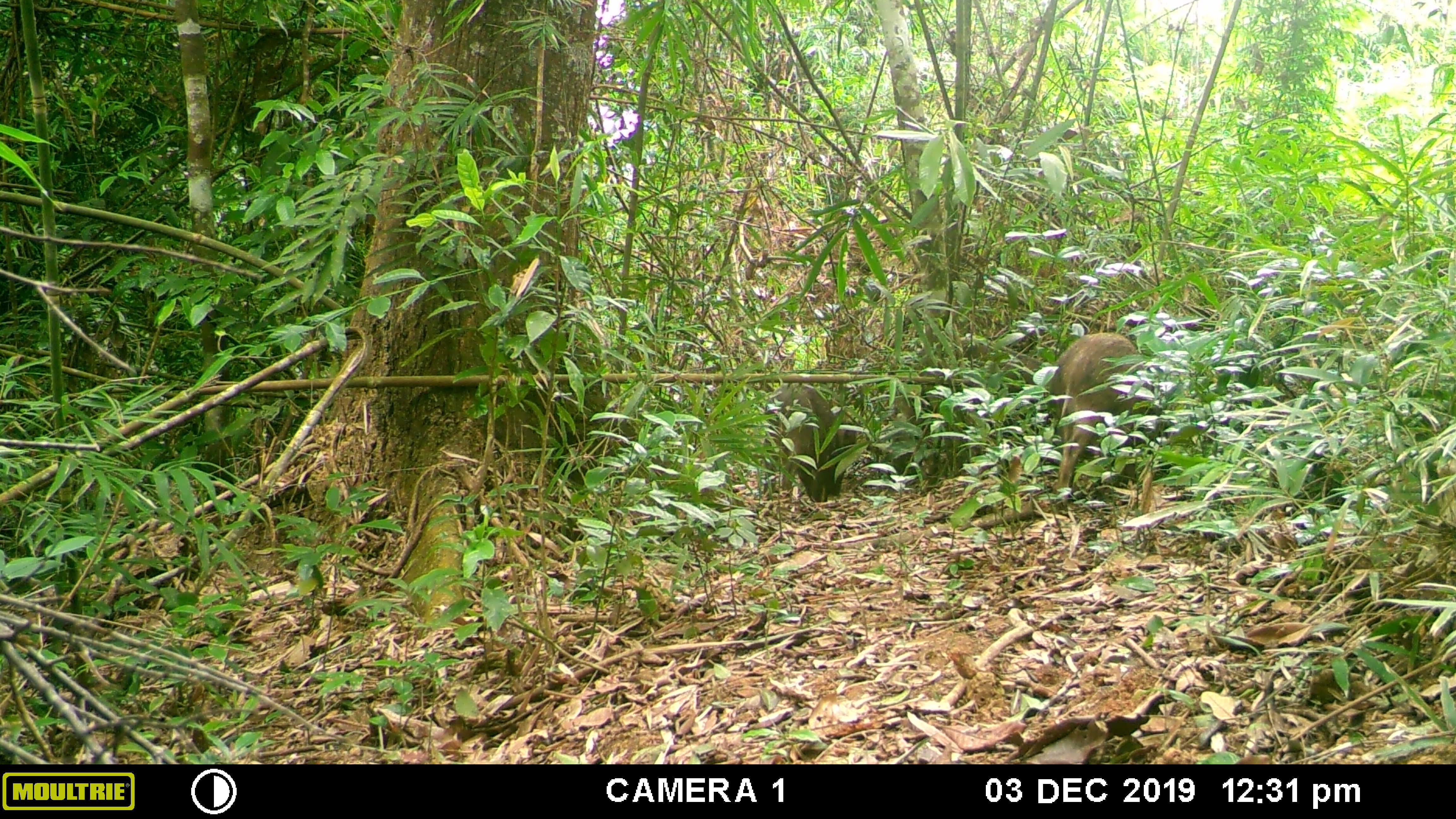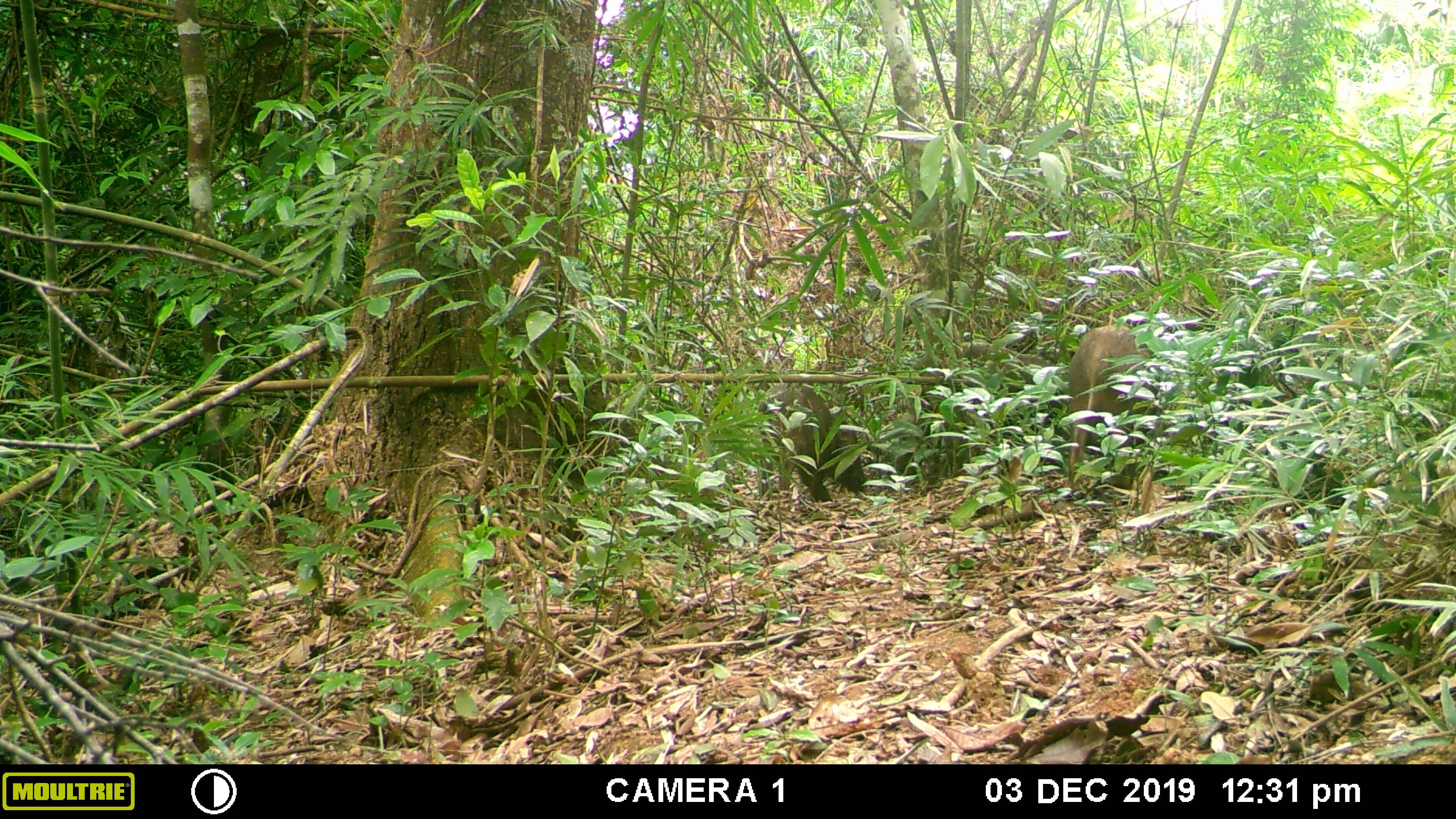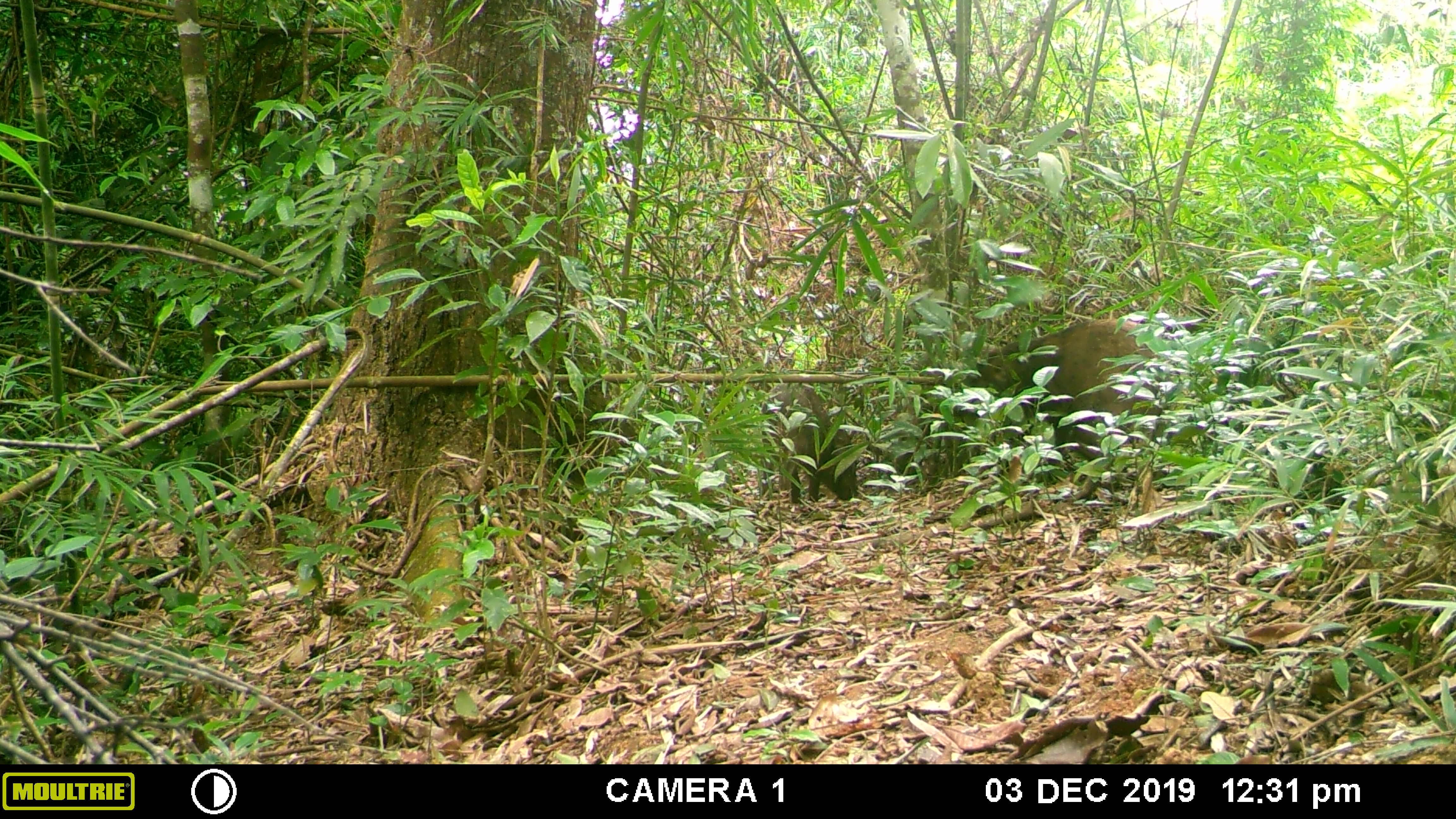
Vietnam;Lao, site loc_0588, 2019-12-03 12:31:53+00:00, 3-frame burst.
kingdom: Animalia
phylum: Chordata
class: Mammalia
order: Artiodactyla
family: Suidae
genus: Sus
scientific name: Sus scrofa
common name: eurasian wild pig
Eurasian wild pig (Sus scrofa). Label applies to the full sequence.